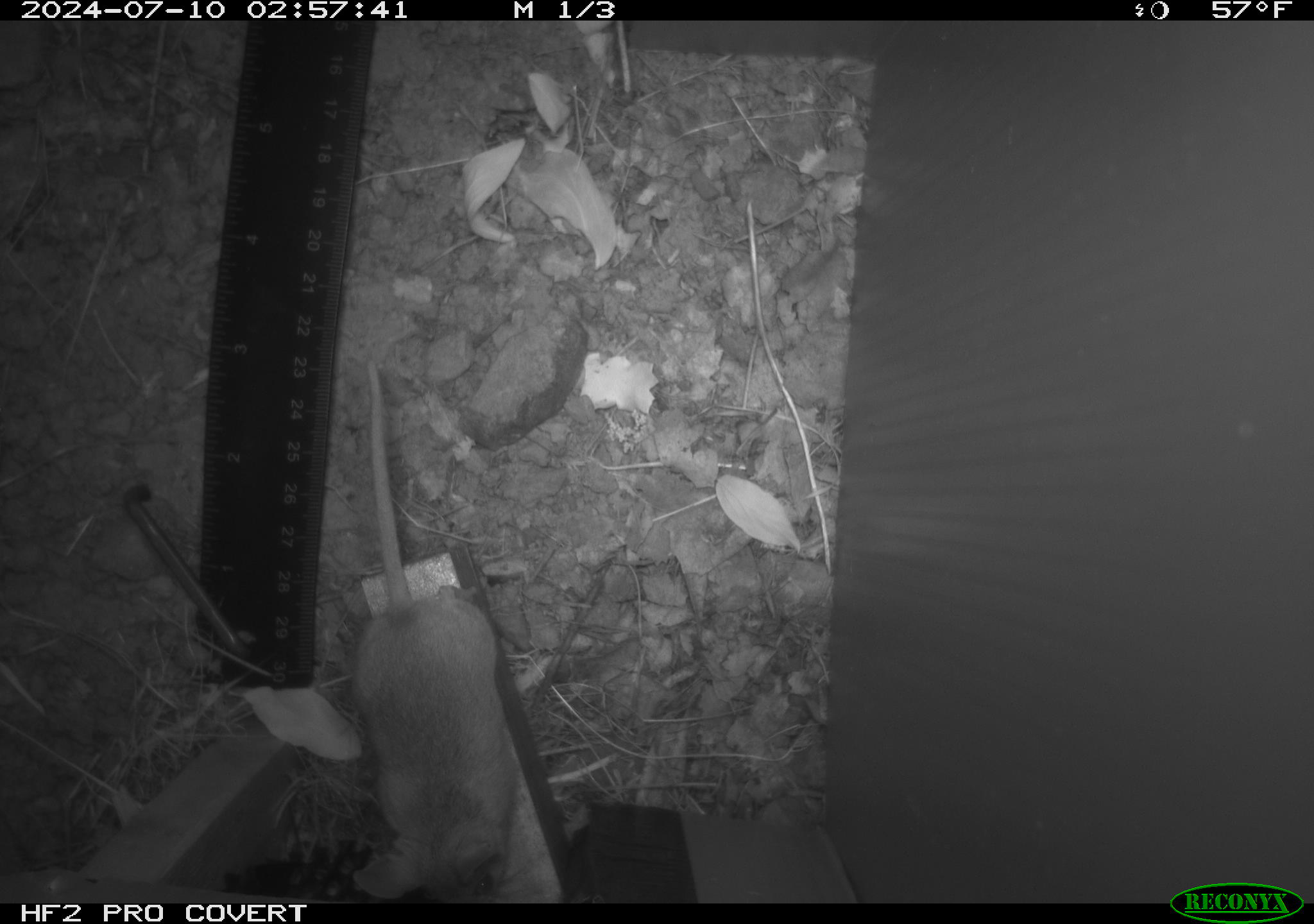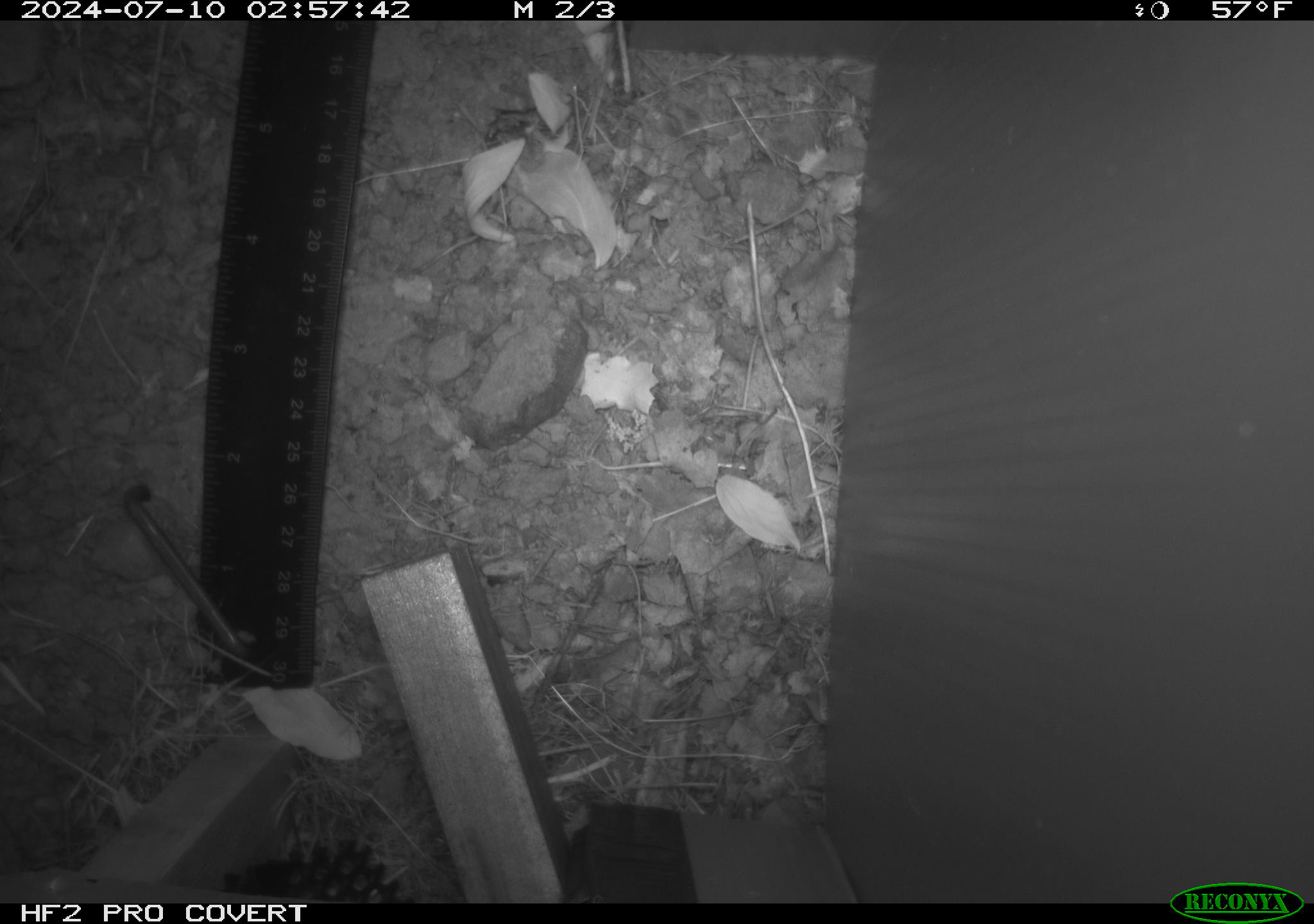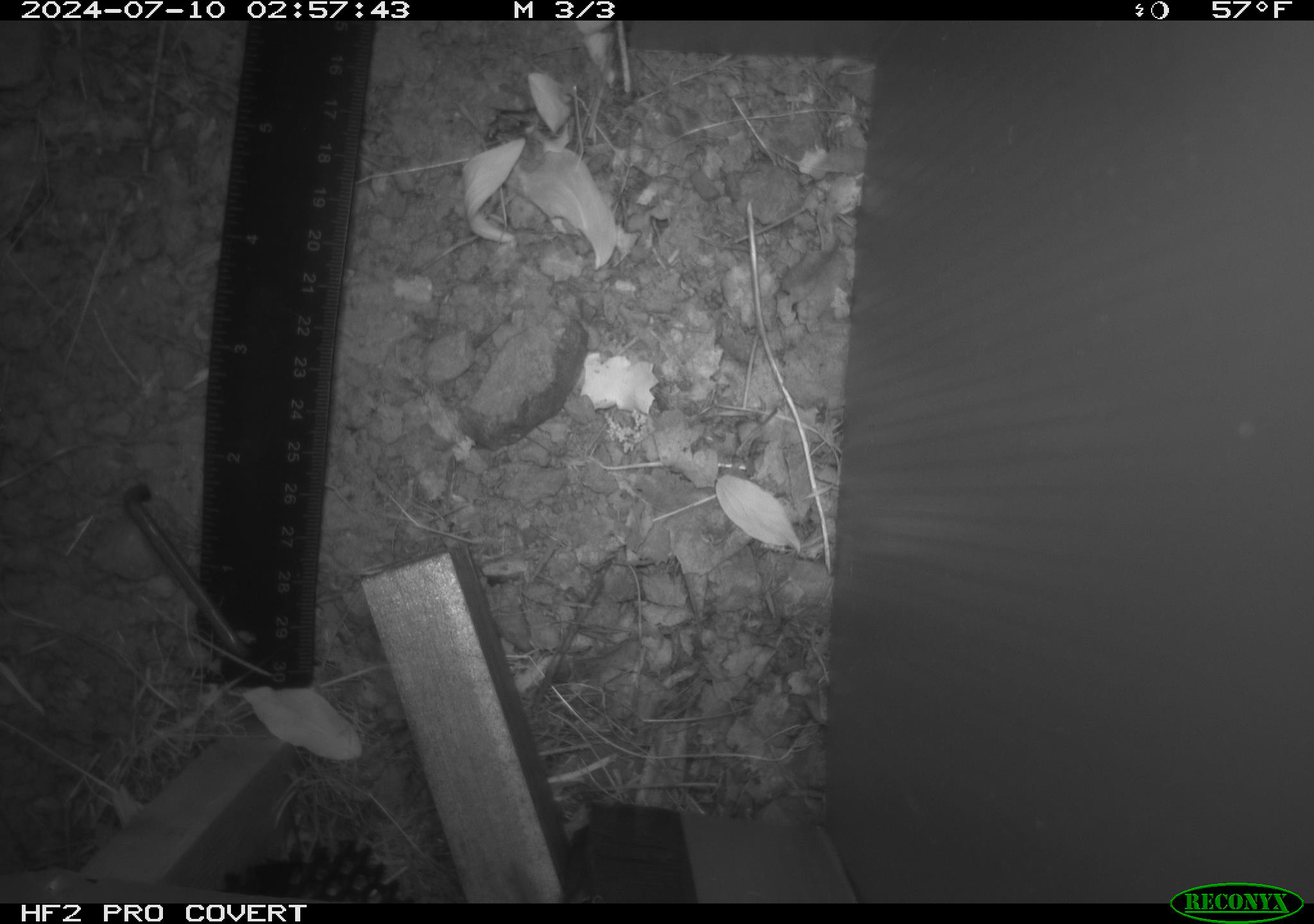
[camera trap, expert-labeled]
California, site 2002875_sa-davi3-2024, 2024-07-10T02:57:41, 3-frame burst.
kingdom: Animalia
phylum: Chordata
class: Mammalia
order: Rodentia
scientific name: Rodentia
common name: rodent